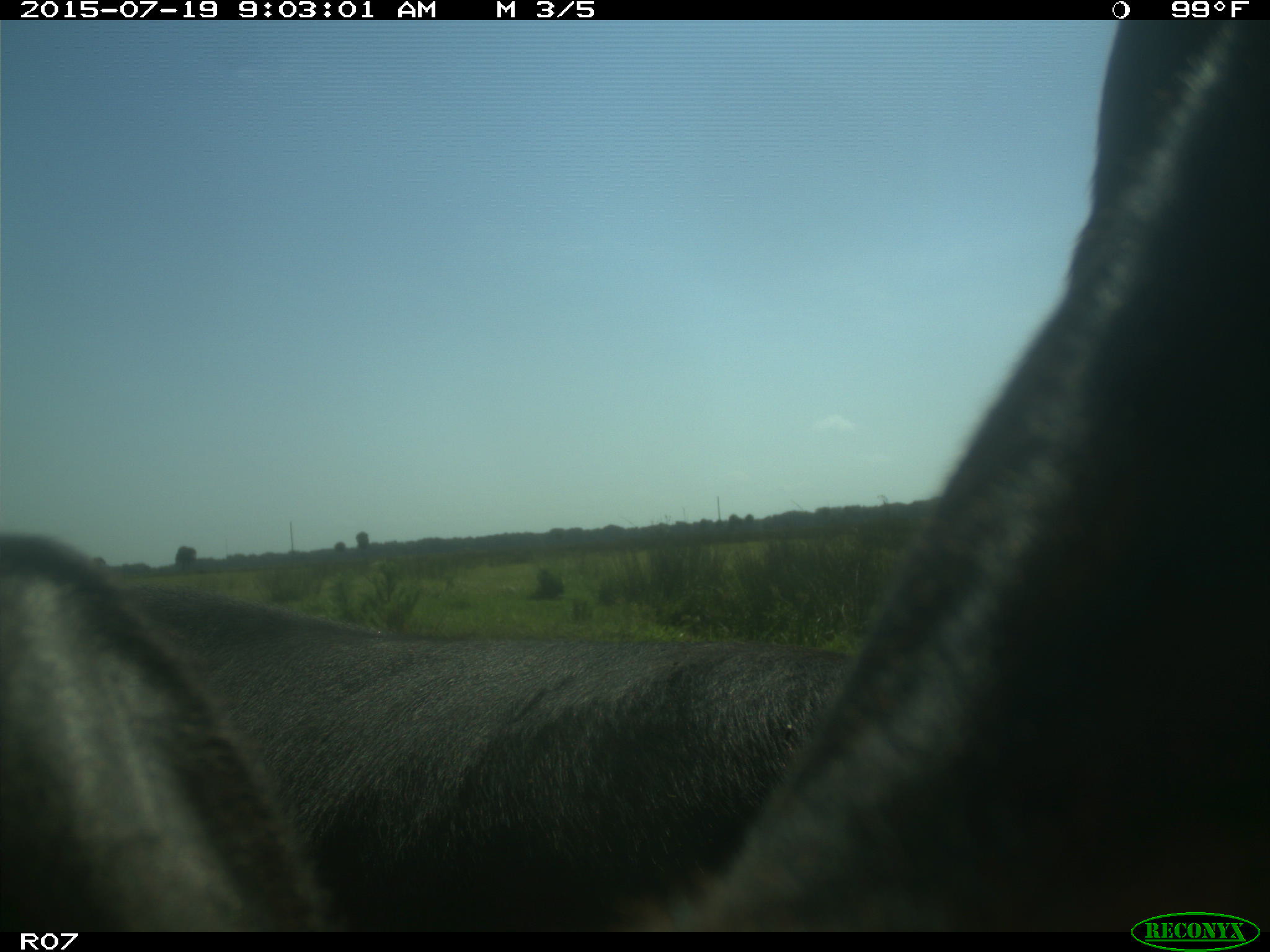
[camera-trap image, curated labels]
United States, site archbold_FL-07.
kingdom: Animalia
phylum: Chordata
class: Mammalia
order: Artiodactyla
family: Bovidae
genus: Bos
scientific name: Bos taurus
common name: domestic cow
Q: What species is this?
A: Bos taurus (domestic cow).